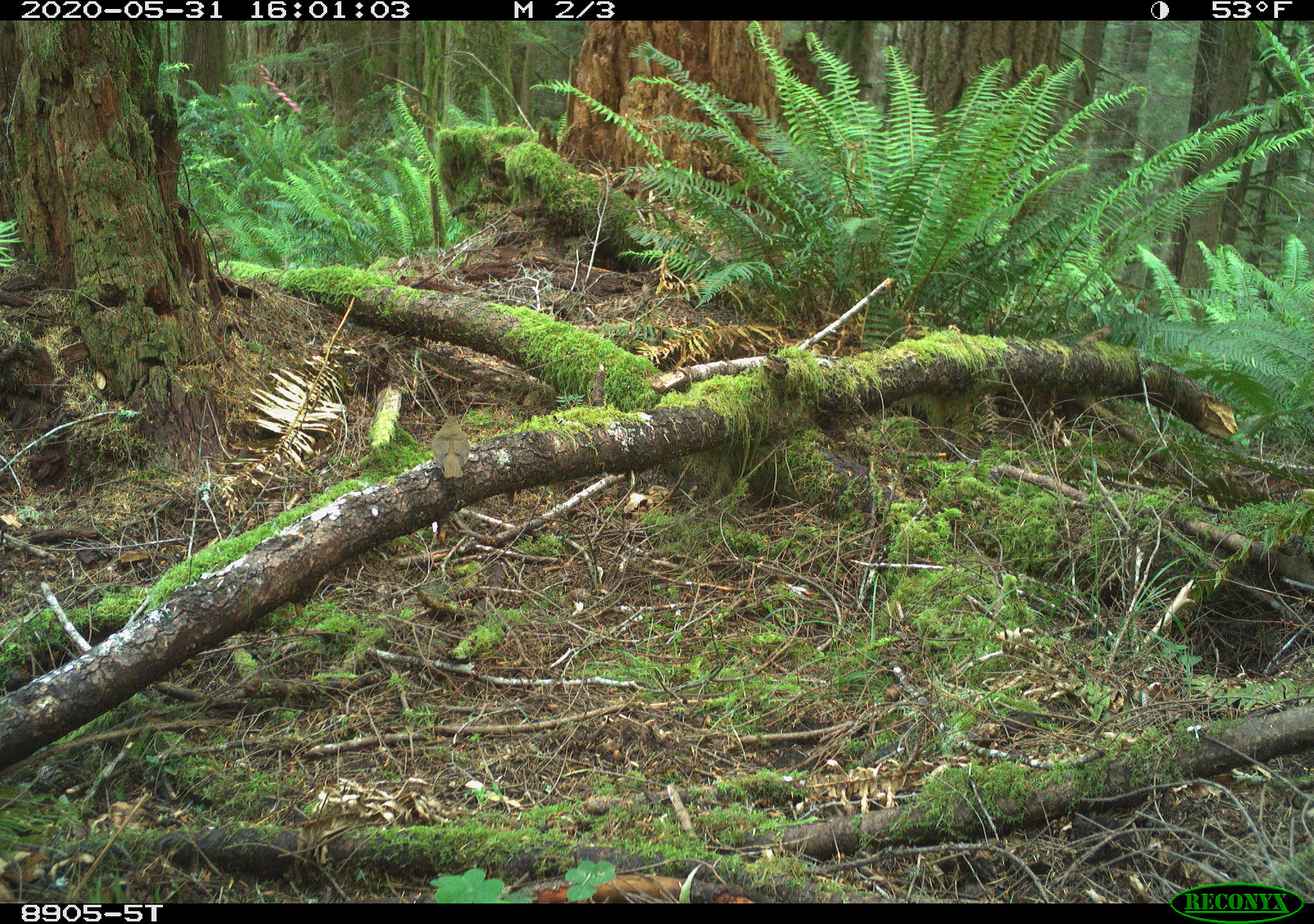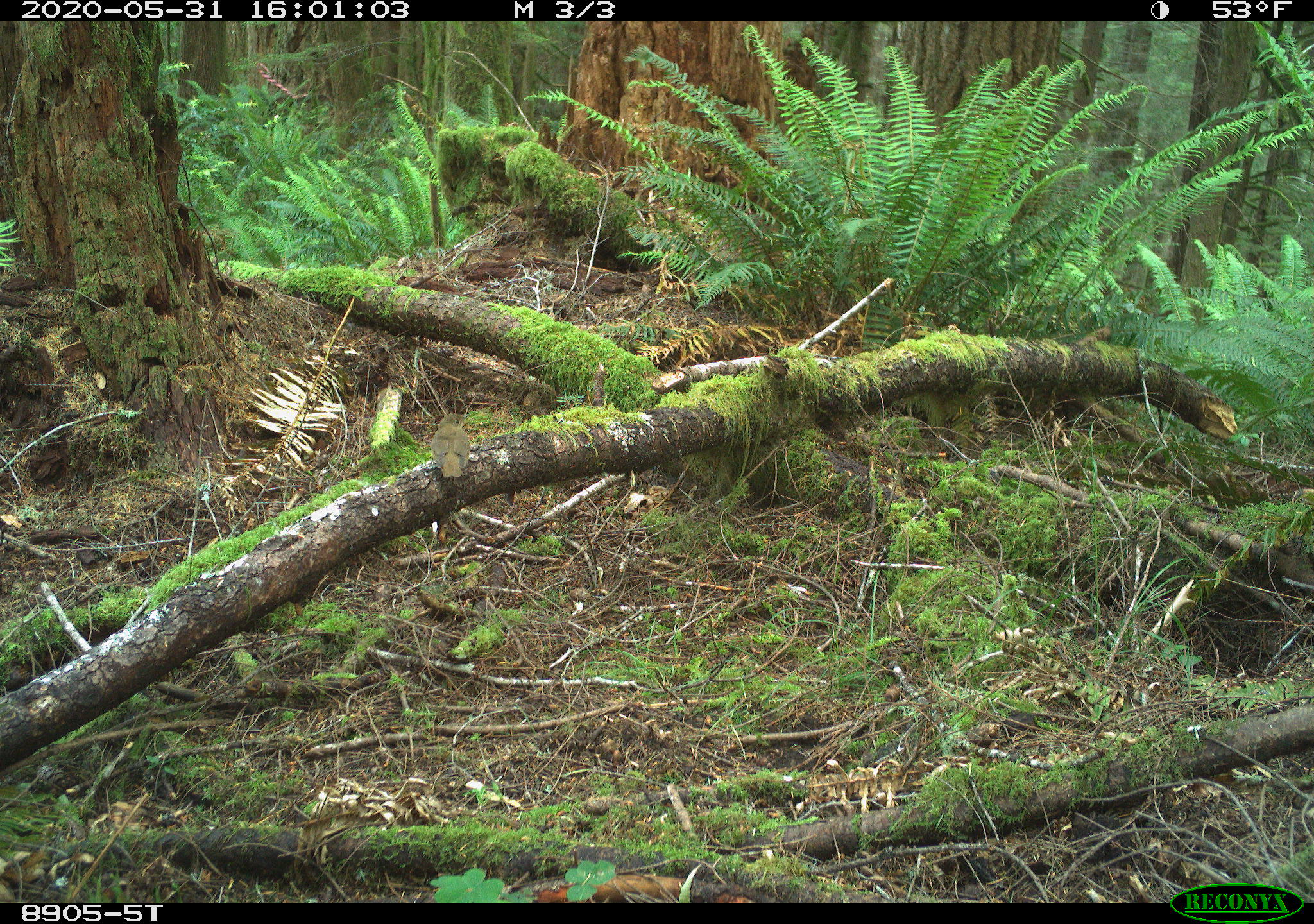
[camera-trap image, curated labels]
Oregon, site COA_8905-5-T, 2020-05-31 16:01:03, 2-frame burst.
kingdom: Animalia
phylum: Chordata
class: Aves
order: Passeriformes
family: Turdidae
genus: Catharus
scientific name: Catharus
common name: brown thrushes and nightingale-thrushes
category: catharus species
Catharus species (brown thrushes and nightingale-thrushes) (Catharus).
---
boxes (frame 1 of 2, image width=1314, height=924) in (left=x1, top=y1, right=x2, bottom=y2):
catharus species: (left=422, top=408, right=480, bottom=486)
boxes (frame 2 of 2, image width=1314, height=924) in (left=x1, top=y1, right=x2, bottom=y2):
catharus species: (left=423, top=407, right=481, bottom=487)